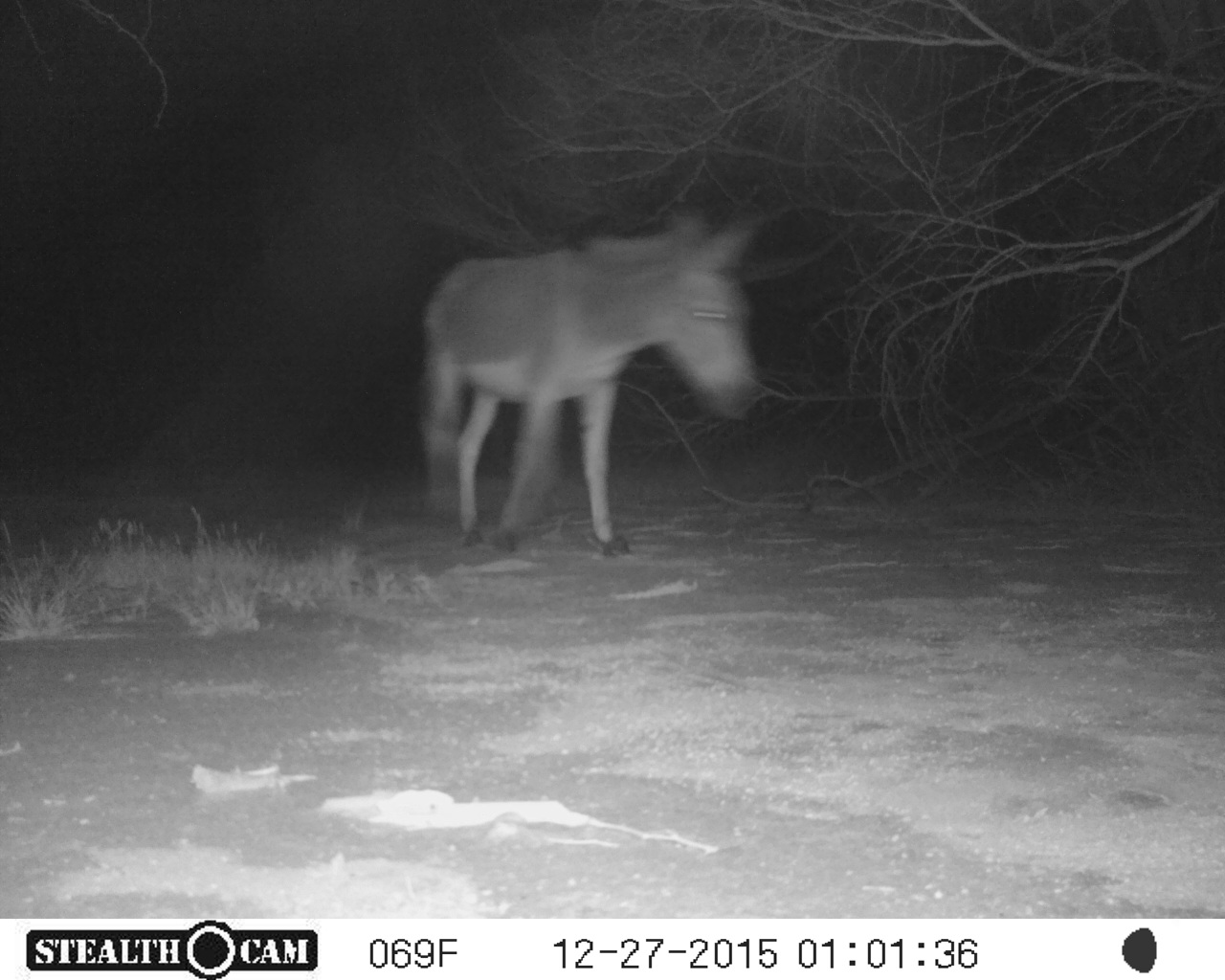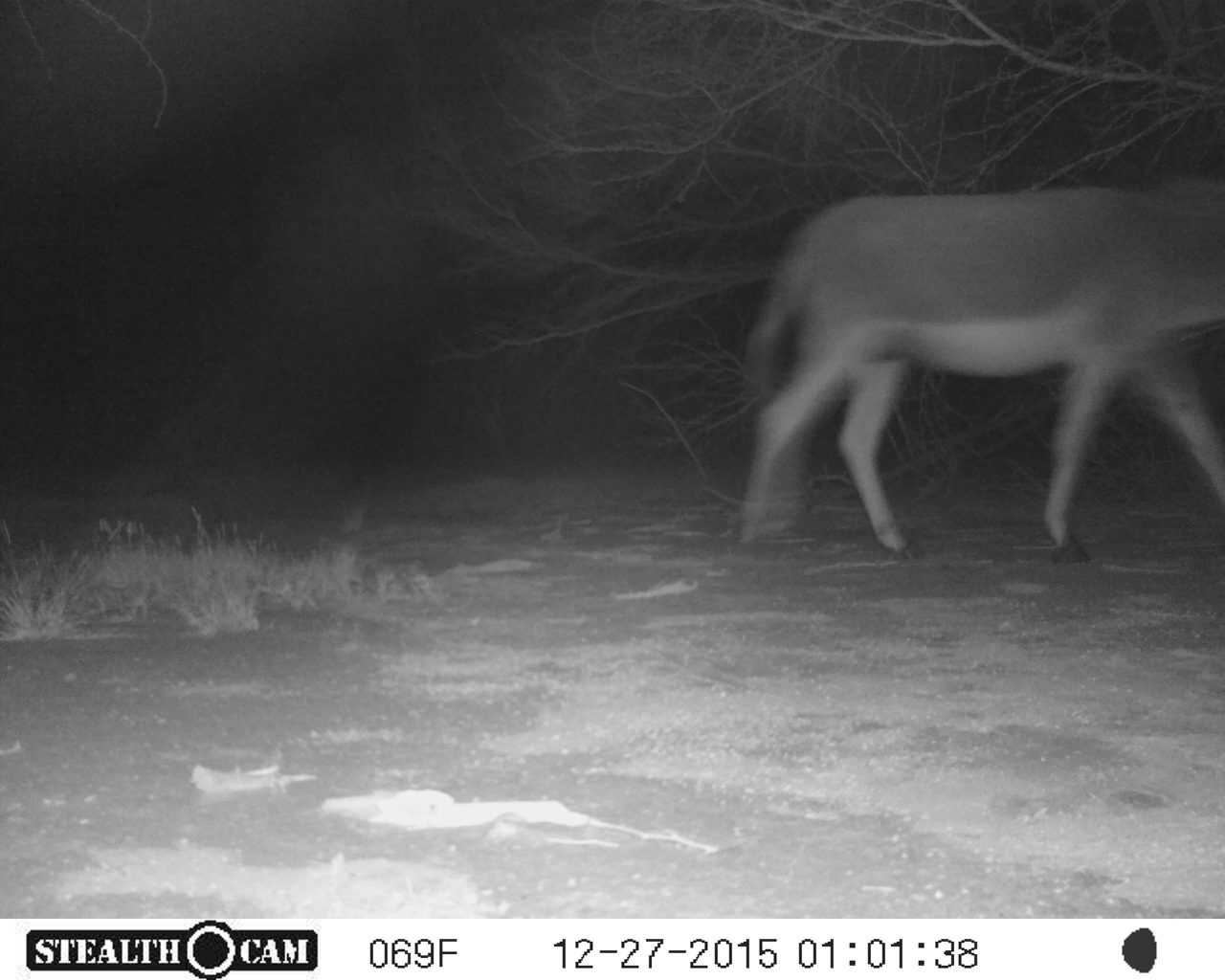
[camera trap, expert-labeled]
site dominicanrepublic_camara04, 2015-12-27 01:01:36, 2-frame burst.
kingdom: Animalia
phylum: Chordata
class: Mammalia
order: Perissodactyla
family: Equidae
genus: Equus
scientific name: Equus asinus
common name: donkey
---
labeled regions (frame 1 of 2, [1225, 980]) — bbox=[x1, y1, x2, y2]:
donkey: bbox=[416, 202, 765, 556]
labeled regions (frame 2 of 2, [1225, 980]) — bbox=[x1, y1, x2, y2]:
donkey: bbox=[735, 170, 1225, 565]